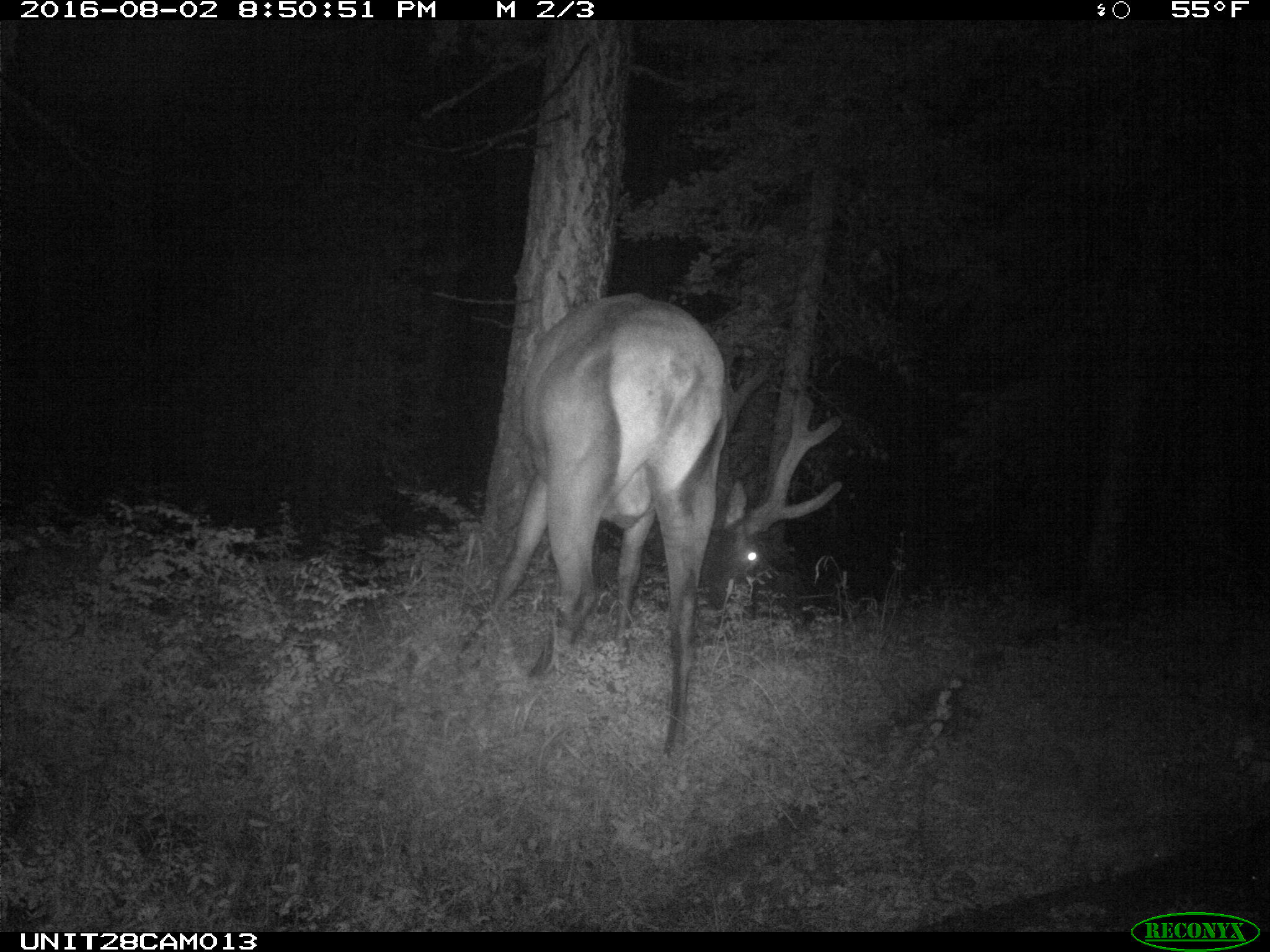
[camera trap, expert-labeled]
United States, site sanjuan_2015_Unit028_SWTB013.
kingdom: Animalia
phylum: Chordata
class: Mammalia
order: Artiodactyla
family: Cervidae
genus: Cervus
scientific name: Cervus elaphus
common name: red deer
Cervus elaphus (red deer).